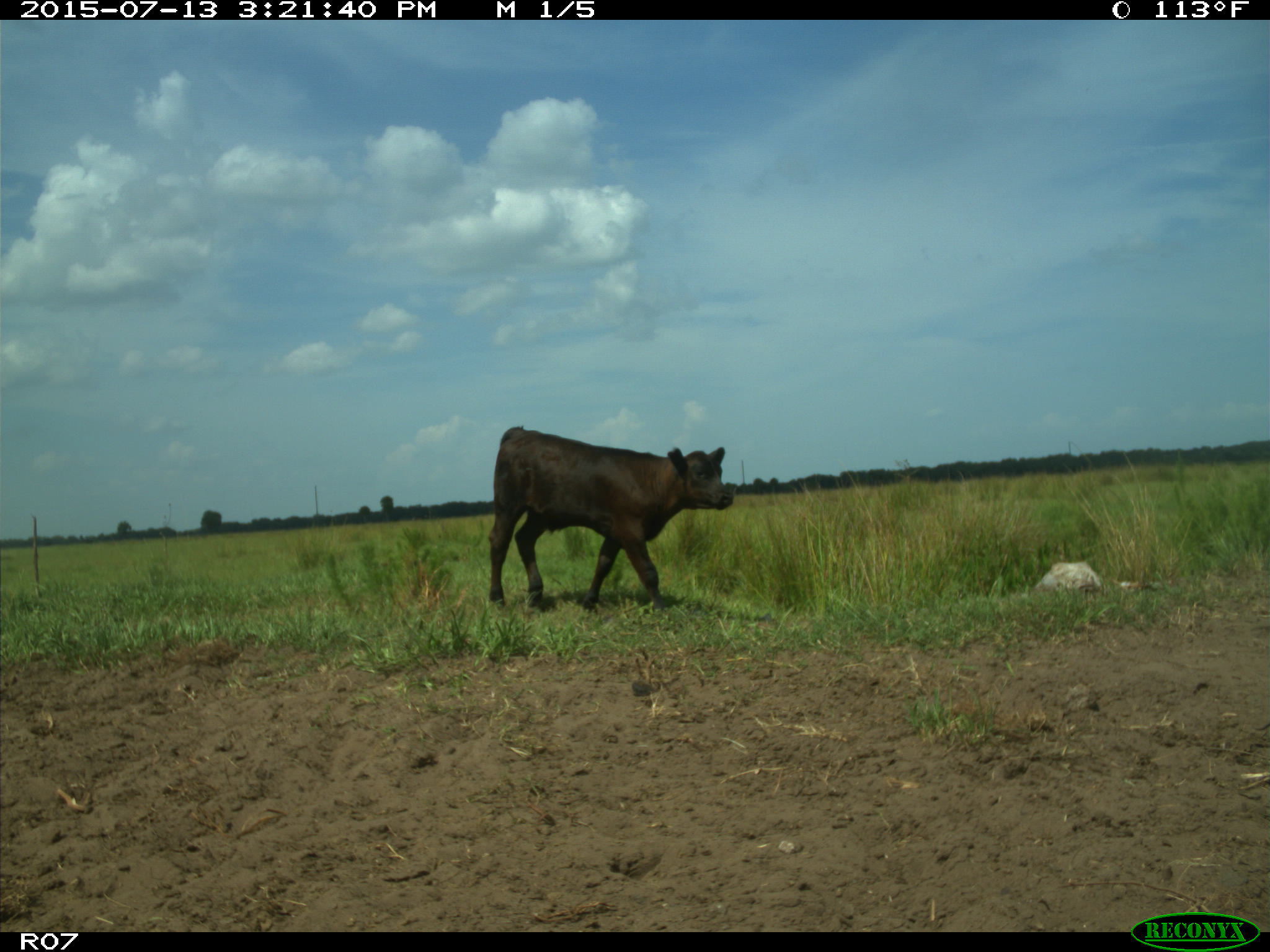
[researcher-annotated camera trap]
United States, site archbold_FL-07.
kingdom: Animalia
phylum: Chordata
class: Mammalia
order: Artiodactyla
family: Bovidae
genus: Bos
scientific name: Bos taurus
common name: domestic cow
Bos taurus (domestic cow).